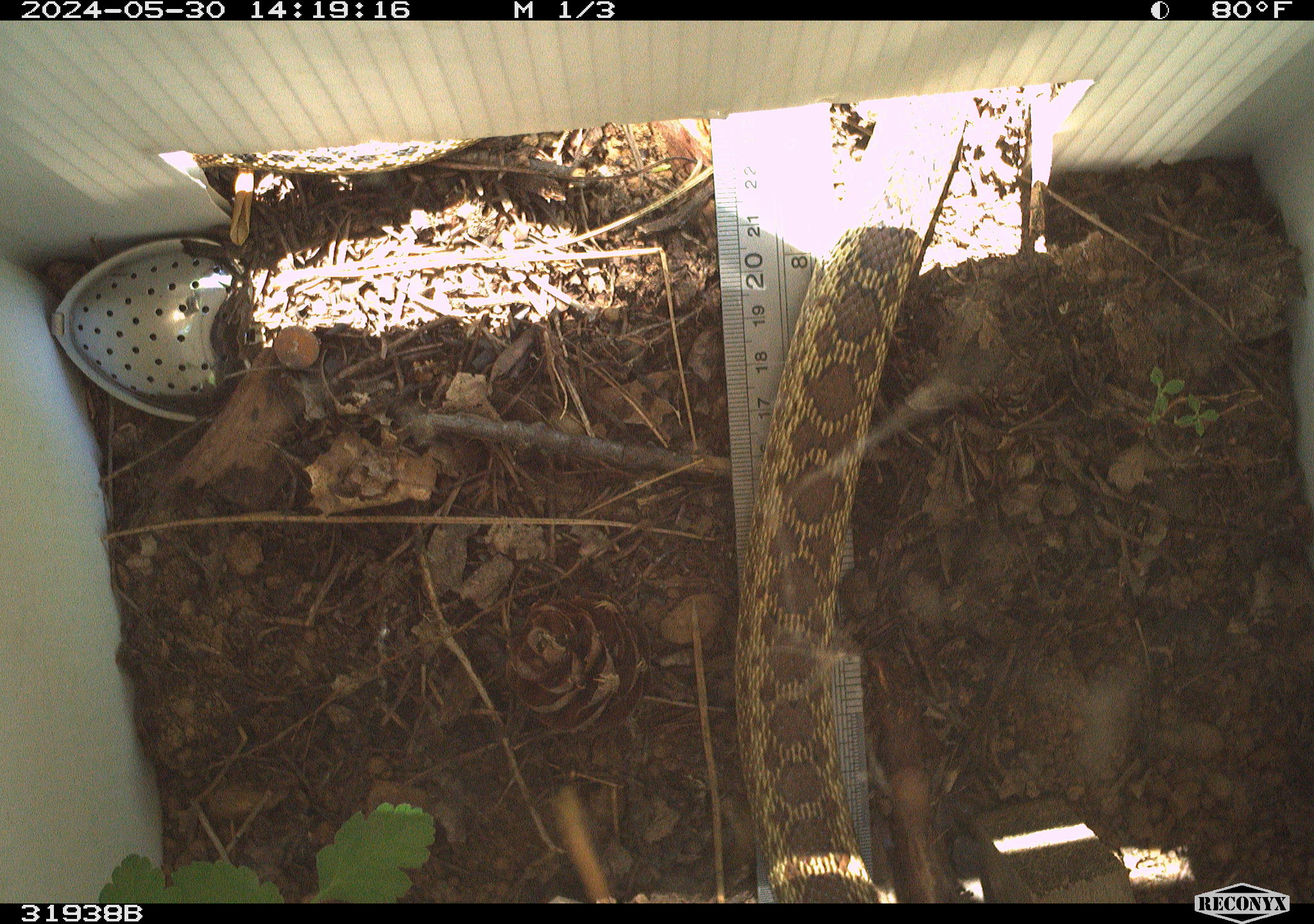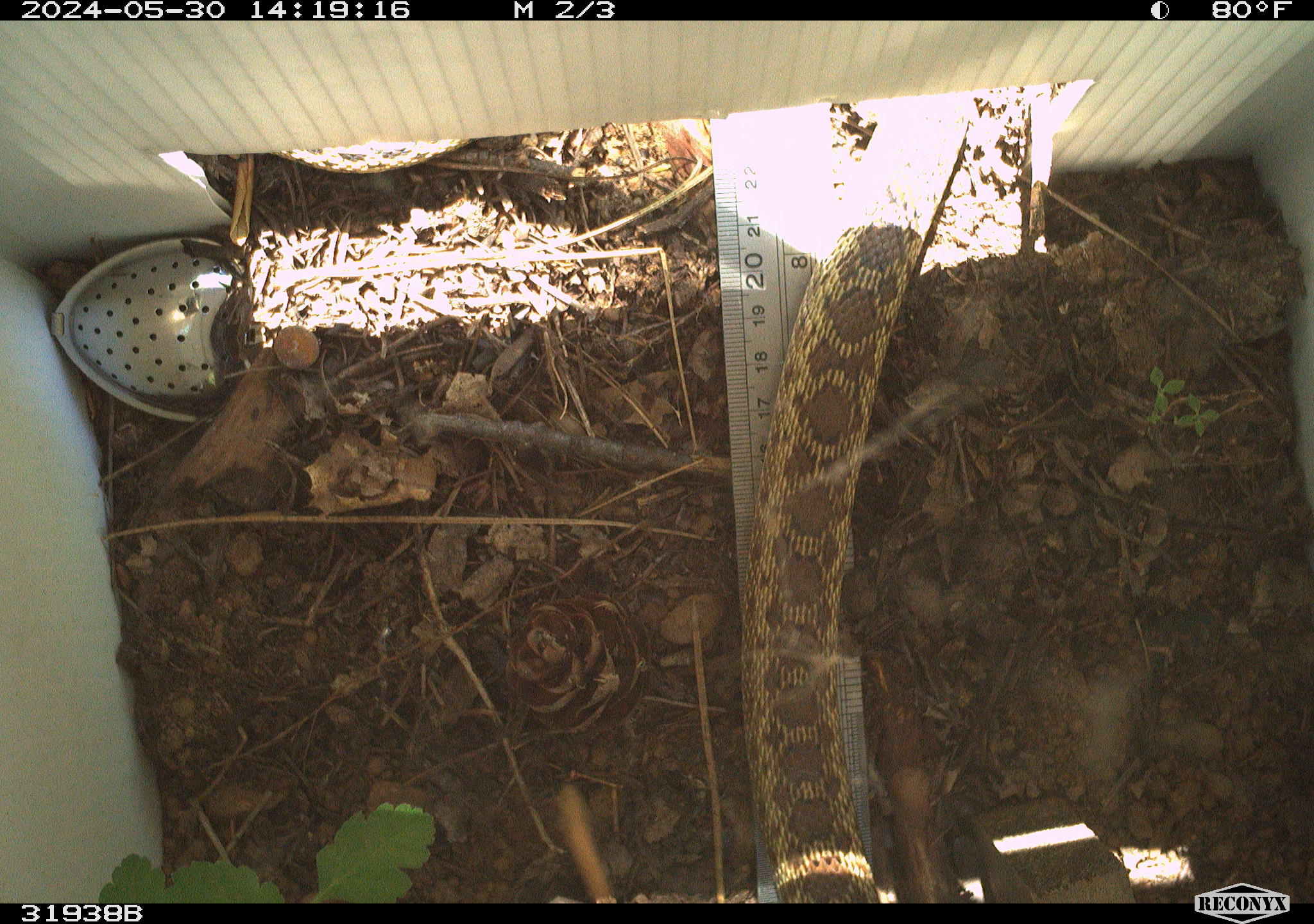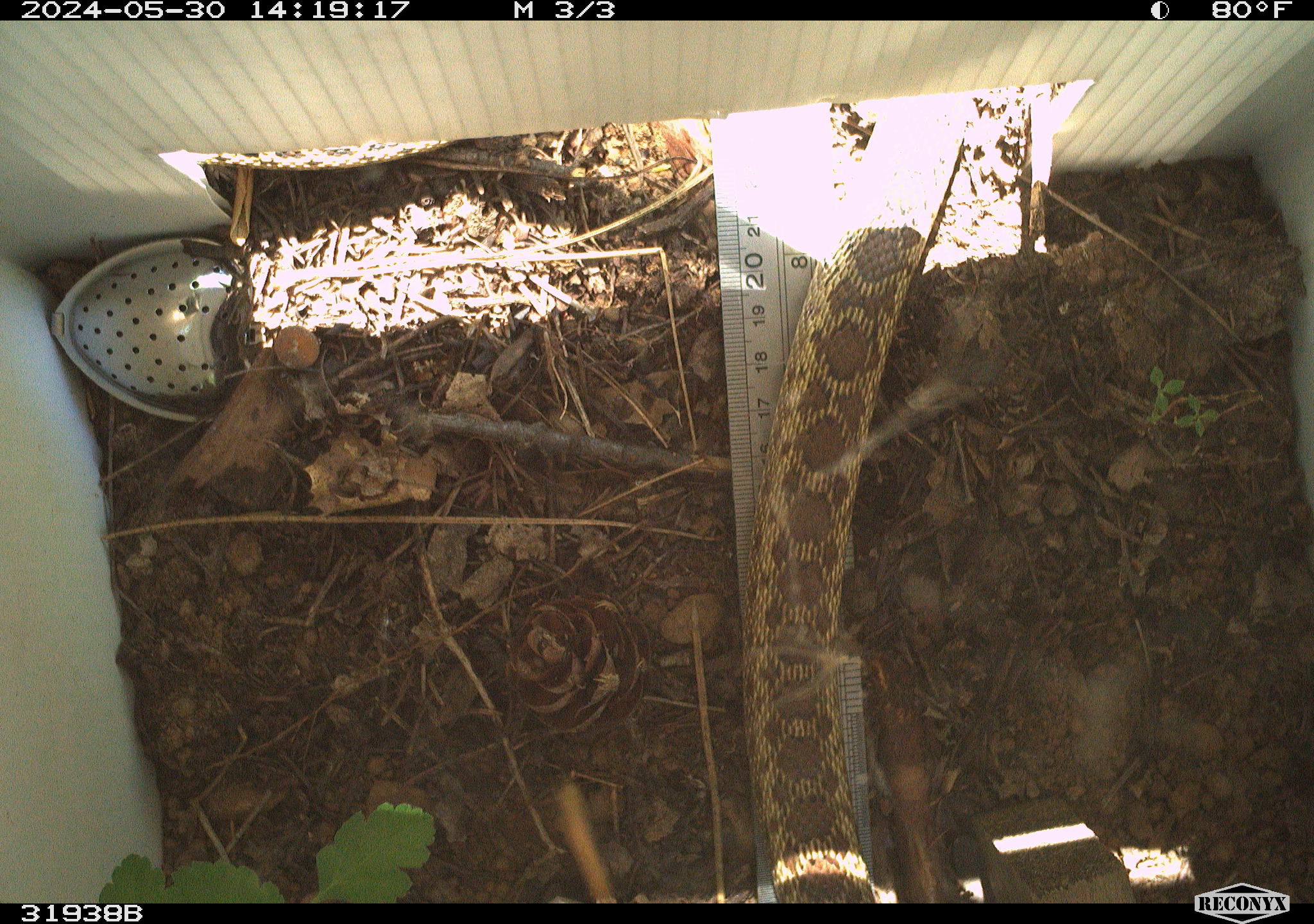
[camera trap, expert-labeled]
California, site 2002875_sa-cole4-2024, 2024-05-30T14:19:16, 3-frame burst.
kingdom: Animalia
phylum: Chordata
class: Reptilia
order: Squamata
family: Colubridae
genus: Pituophis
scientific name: Pituophis catenifer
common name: gophersnake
Gophersnake (Pituophis catenifer).